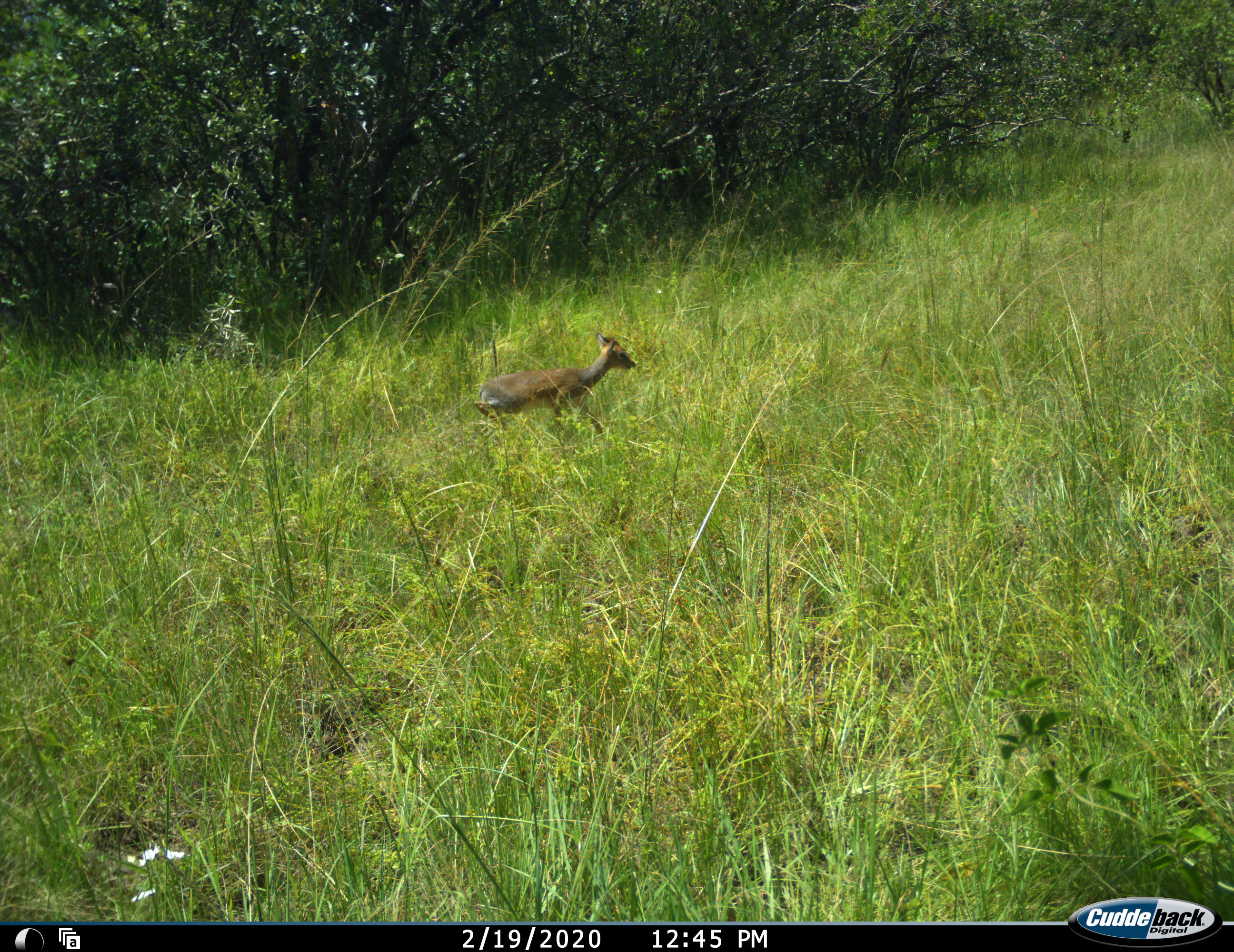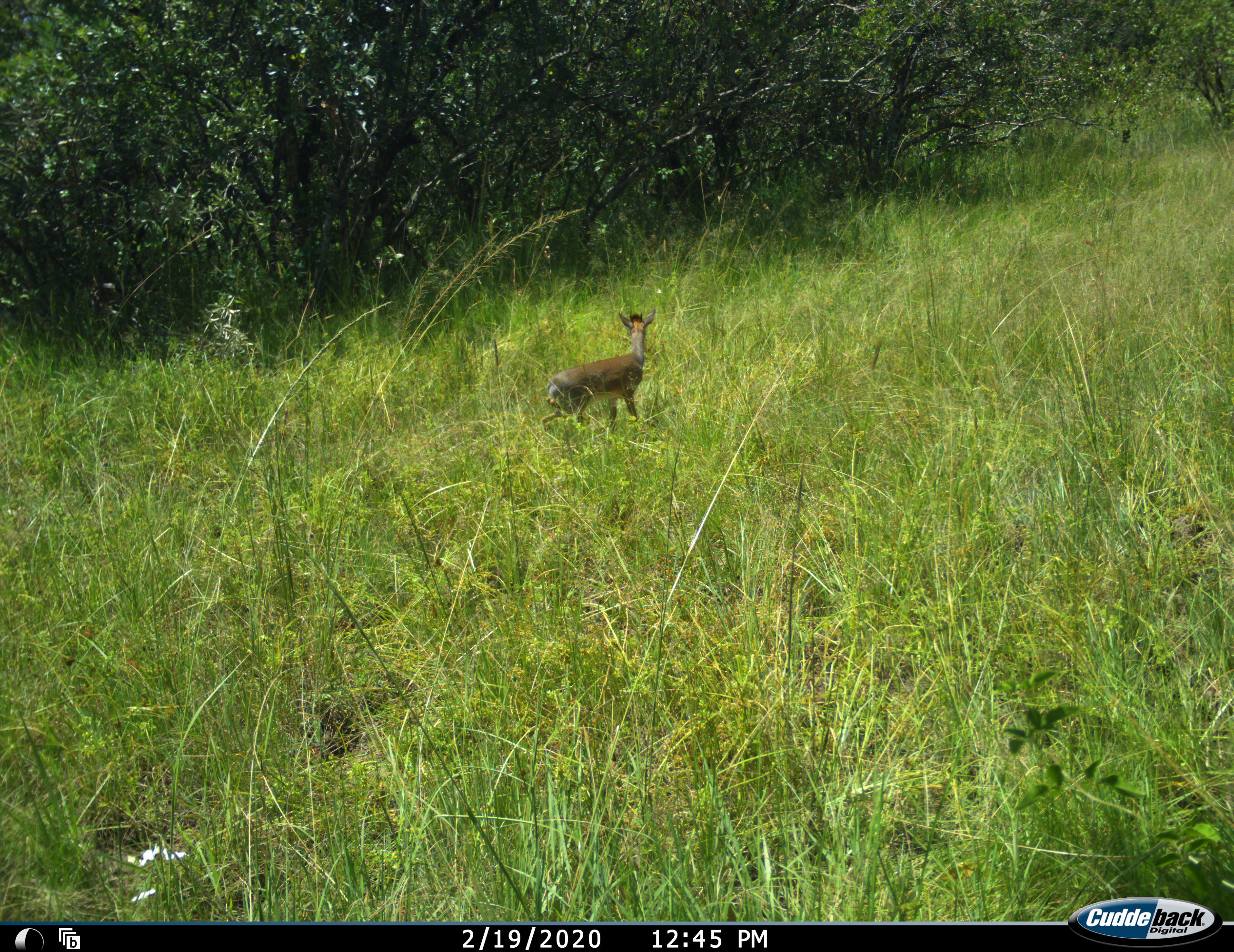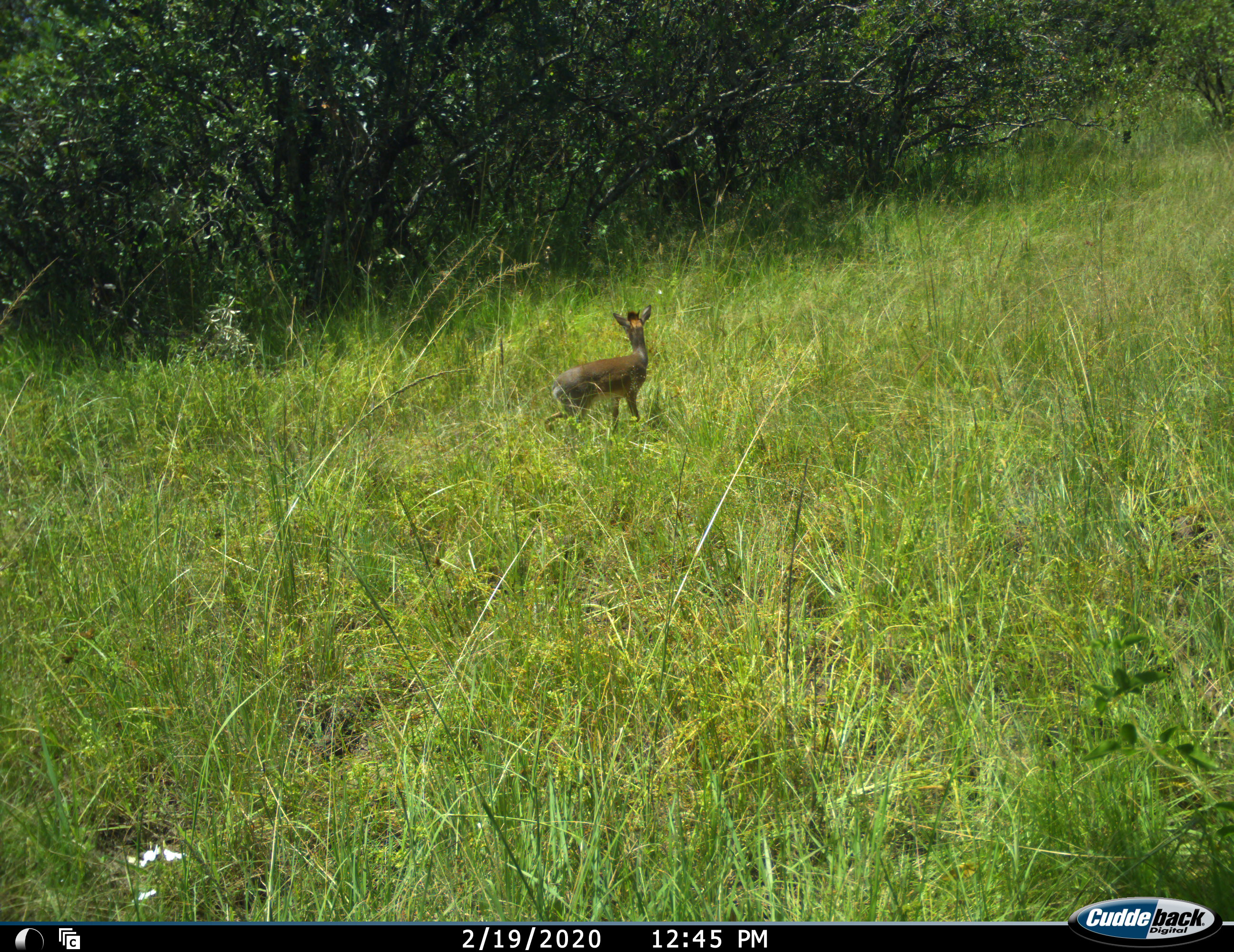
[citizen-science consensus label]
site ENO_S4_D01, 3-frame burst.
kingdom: Animalia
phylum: Chordata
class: Mammalia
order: Artiodactyla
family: Bovidae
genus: Madoqua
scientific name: Madoqua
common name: dik-dik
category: dikdik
Dikdik (dik-dik) (Madoqua), count 1. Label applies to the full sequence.